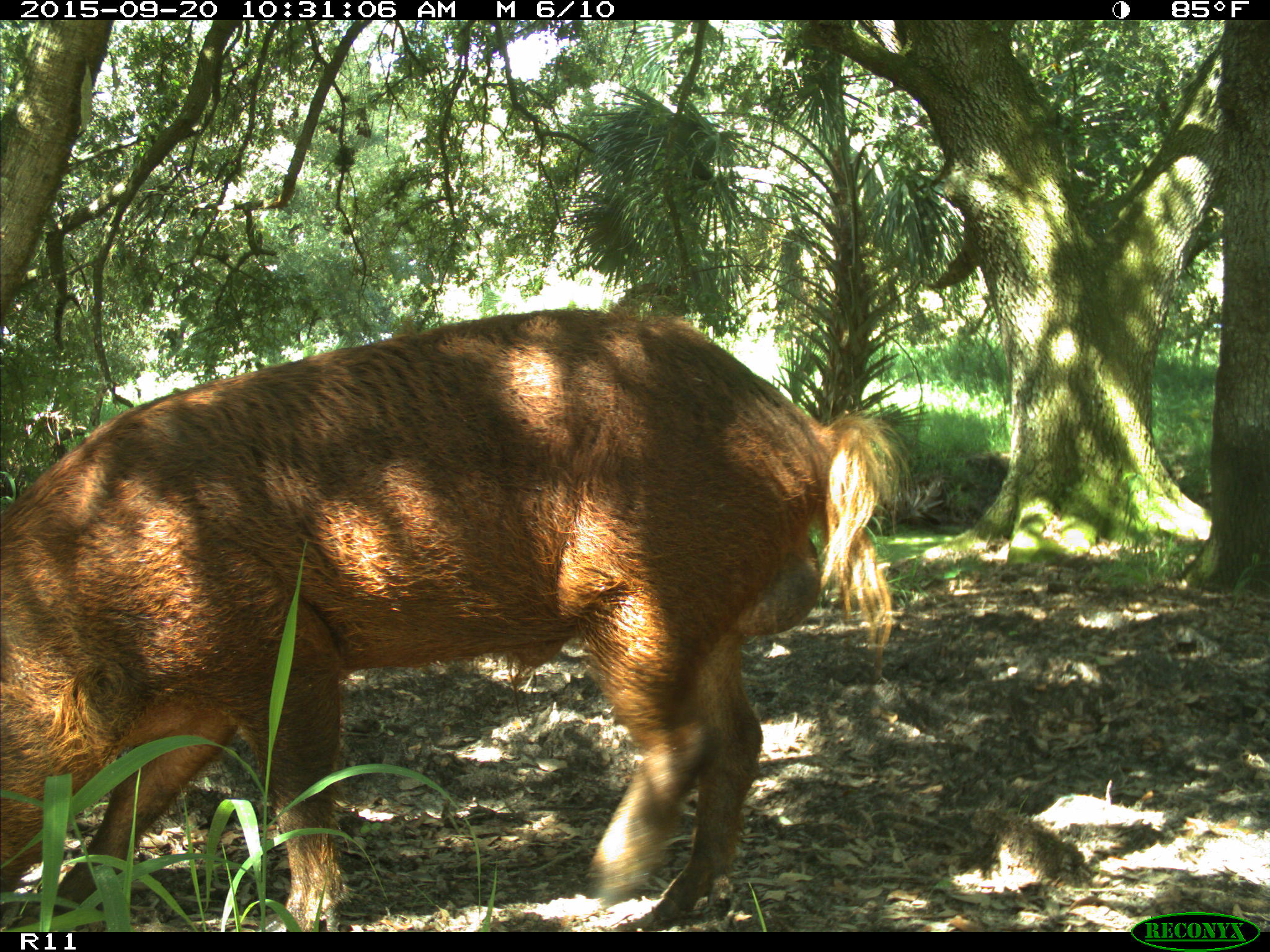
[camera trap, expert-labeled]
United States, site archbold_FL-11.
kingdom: Animalia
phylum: Chordata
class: Mammalia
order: Artiodactyla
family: Suidae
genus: Sus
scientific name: Sus scrofa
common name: wild boar